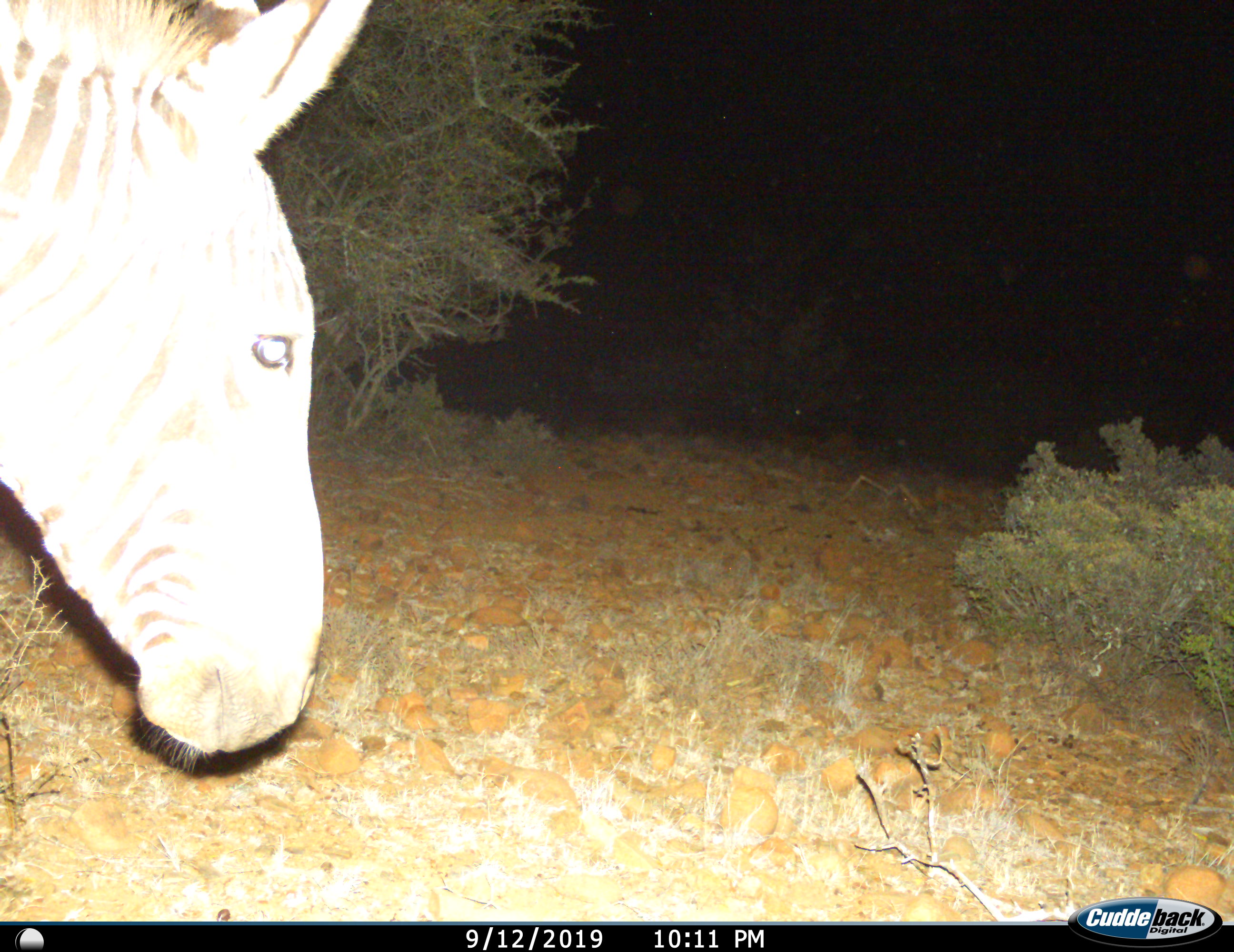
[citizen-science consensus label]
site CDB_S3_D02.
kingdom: Animalia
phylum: Chordata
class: Mammalia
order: Perissodactyla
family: Equidae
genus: Equus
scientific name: Equus zebra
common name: mountain zebra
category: zebramountain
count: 1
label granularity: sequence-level